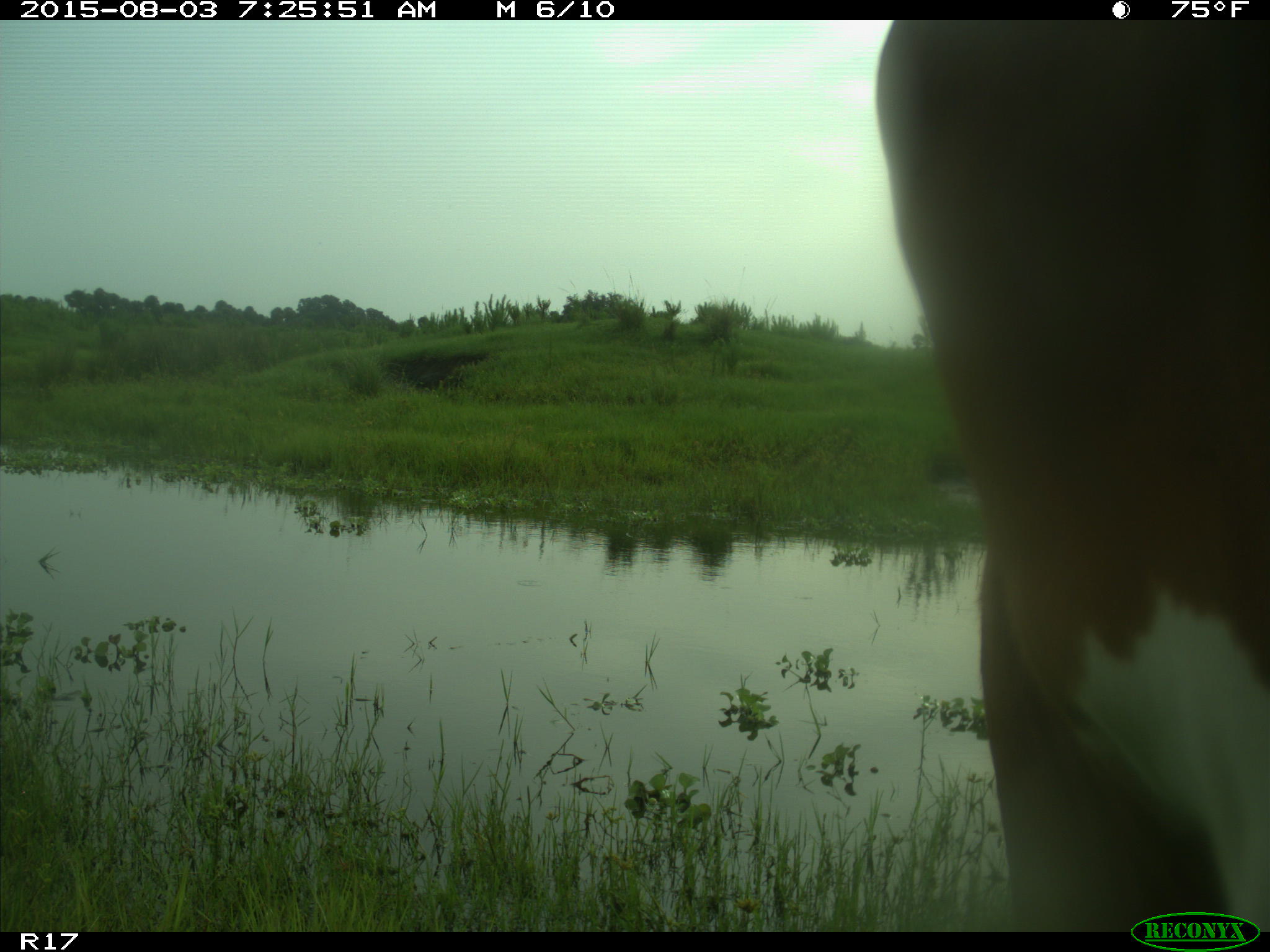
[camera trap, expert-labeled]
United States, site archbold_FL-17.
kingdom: Animalia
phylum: Chordata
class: Mammalia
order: Artiodactyla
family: Bovidae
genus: Bos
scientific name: Bos taurus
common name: domestic cow